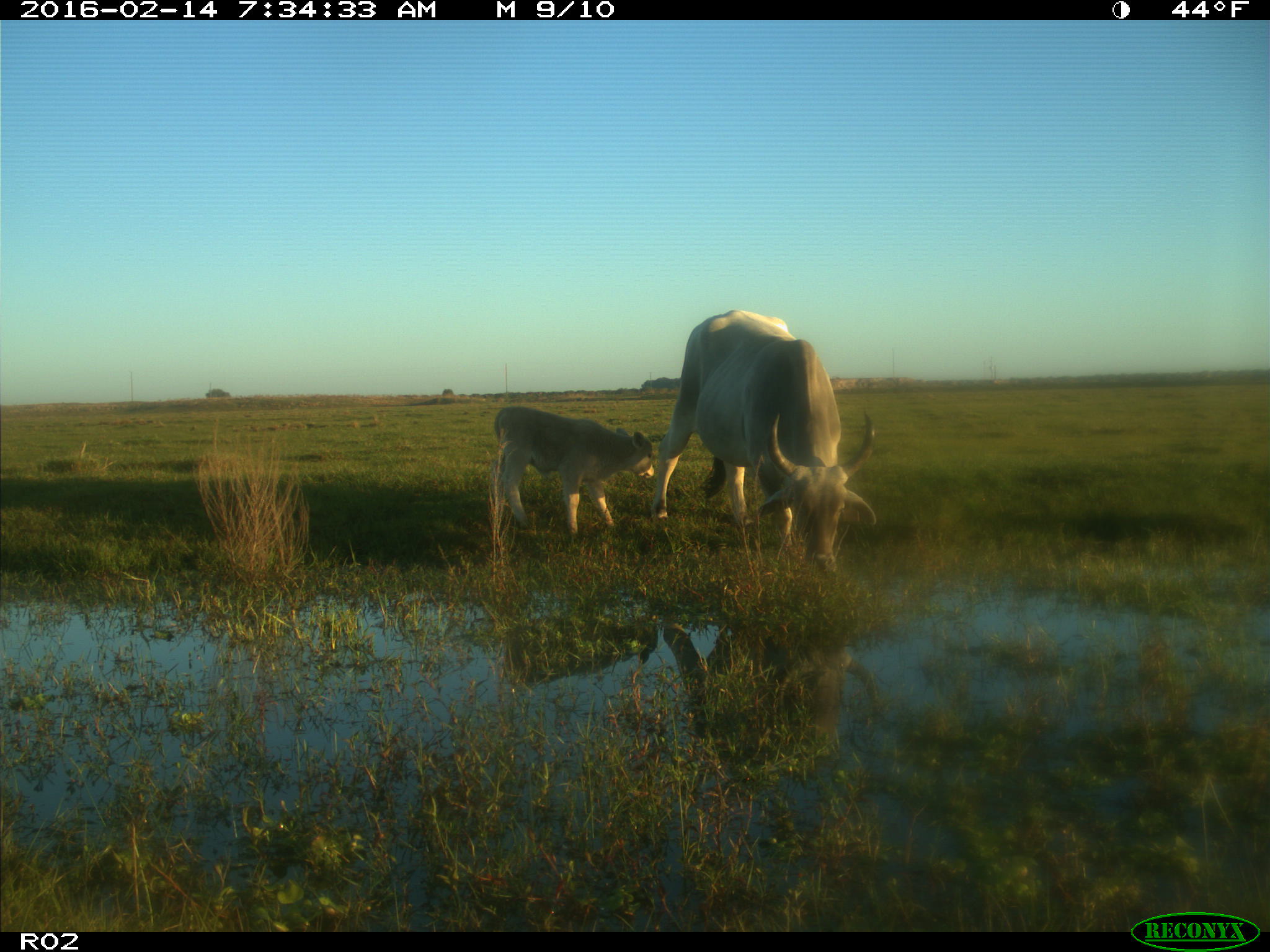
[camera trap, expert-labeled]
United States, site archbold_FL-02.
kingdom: Animalia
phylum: Chordata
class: Mammalia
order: Artiodactyla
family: Bovidae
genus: Bos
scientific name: Bos taurus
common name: domestic cow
Bos taurus (domestic cow).